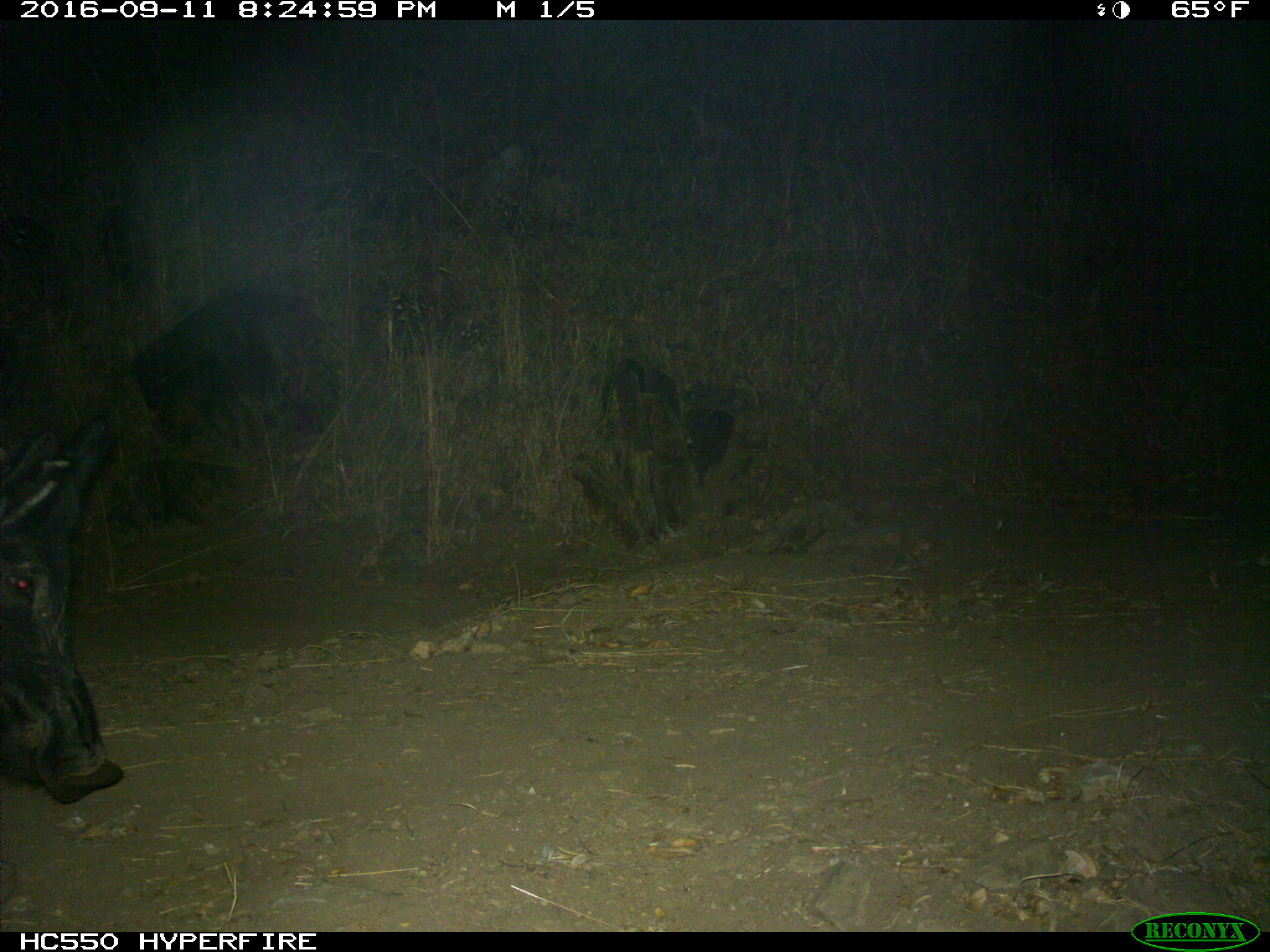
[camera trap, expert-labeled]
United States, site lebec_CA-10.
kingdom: Animalia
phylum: Chordata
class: Mammalia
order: Artiodactyla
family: Suidae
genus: Sus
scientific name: Sus scrofa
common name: wild boar